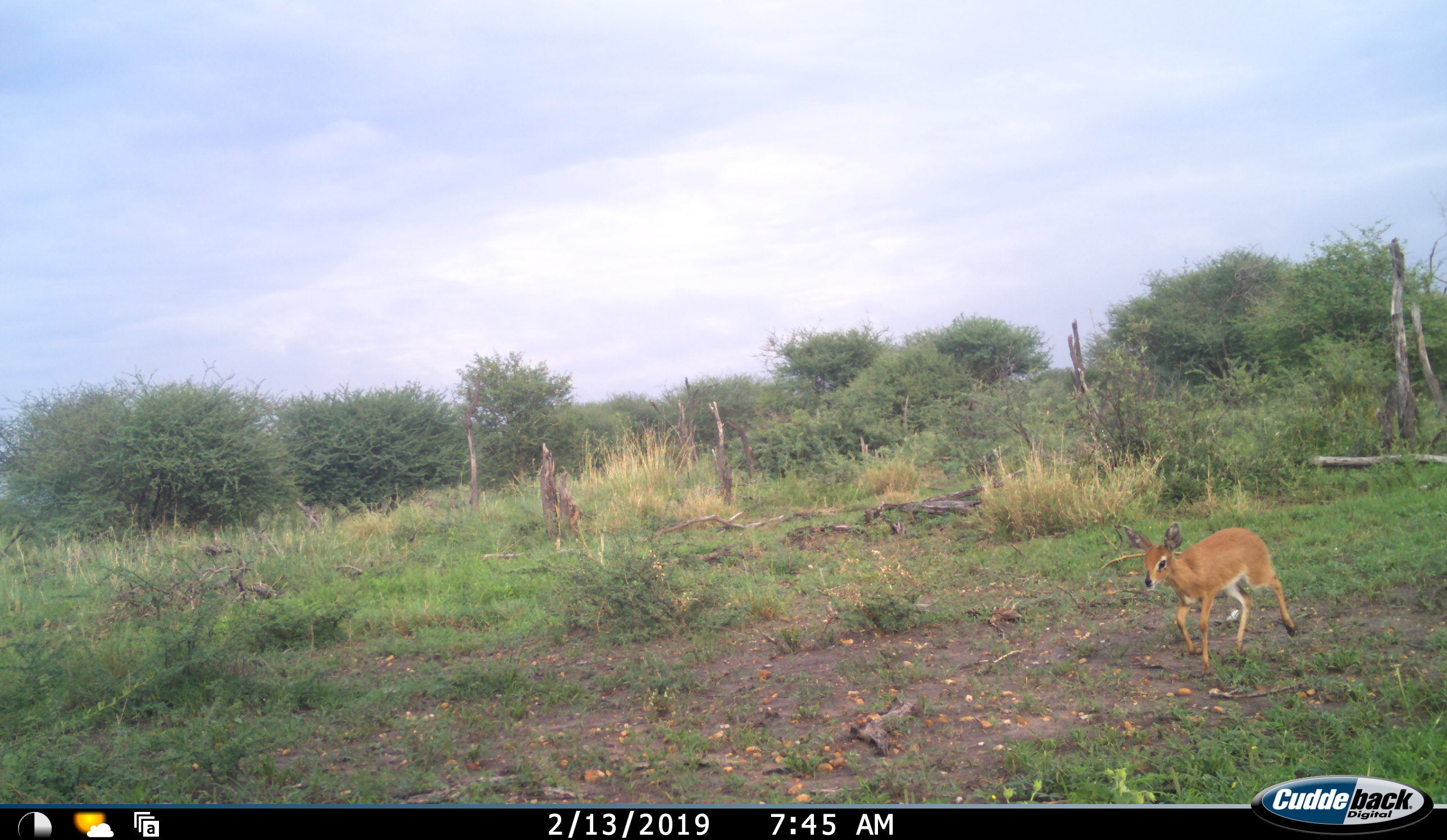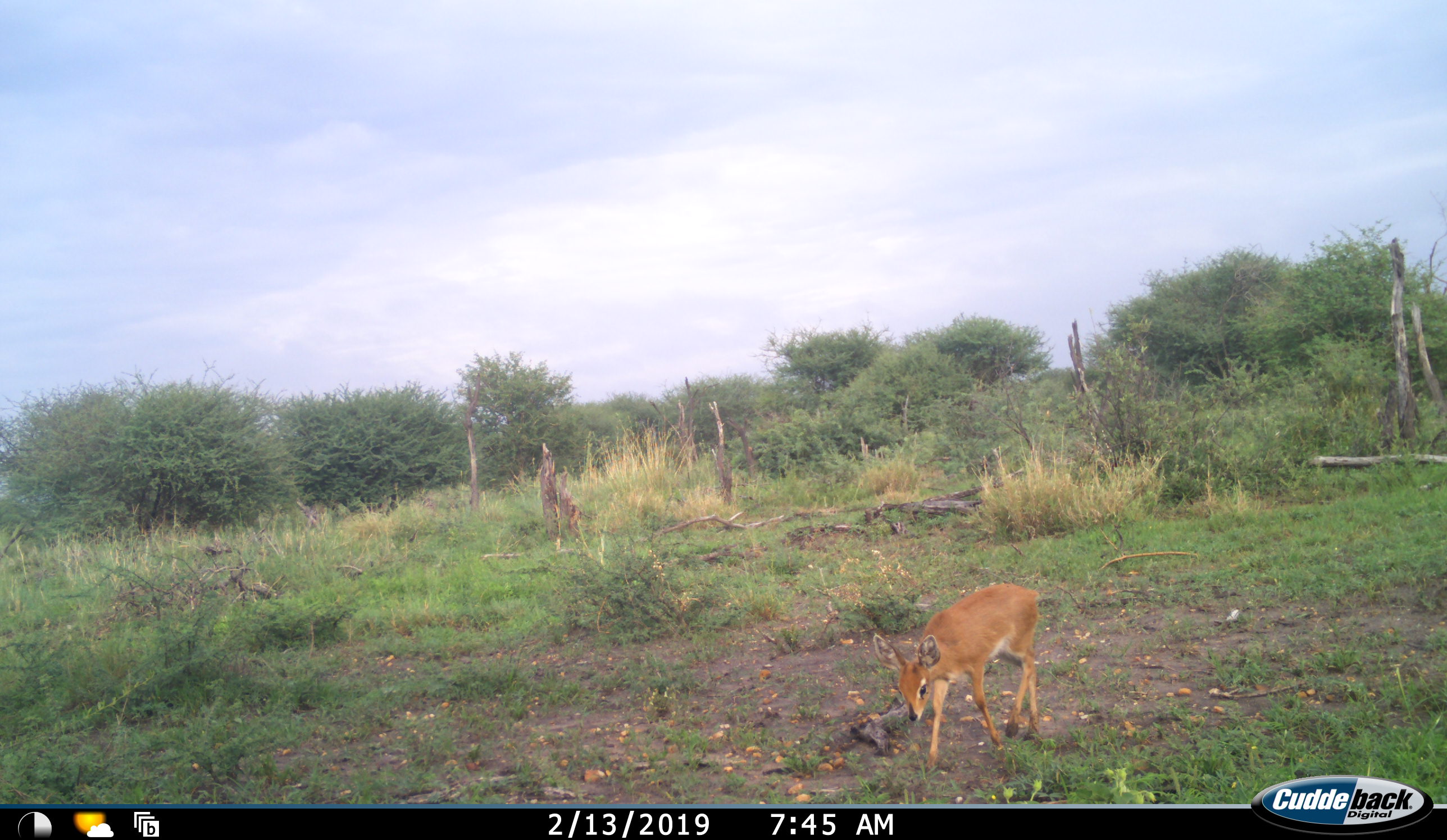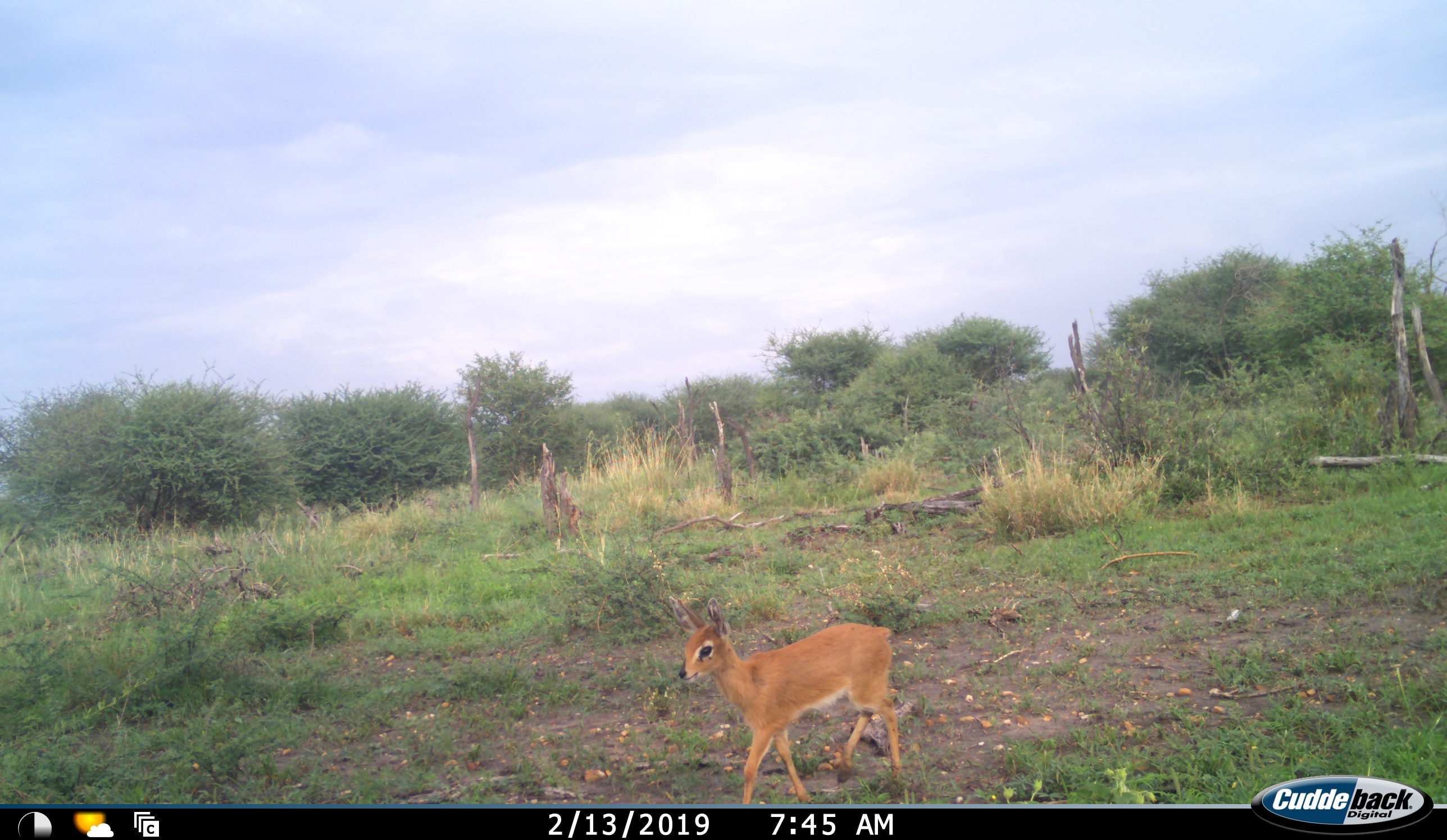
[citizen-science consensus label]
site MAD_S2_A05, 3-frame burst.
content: unidentified animal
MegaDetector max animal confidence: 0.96